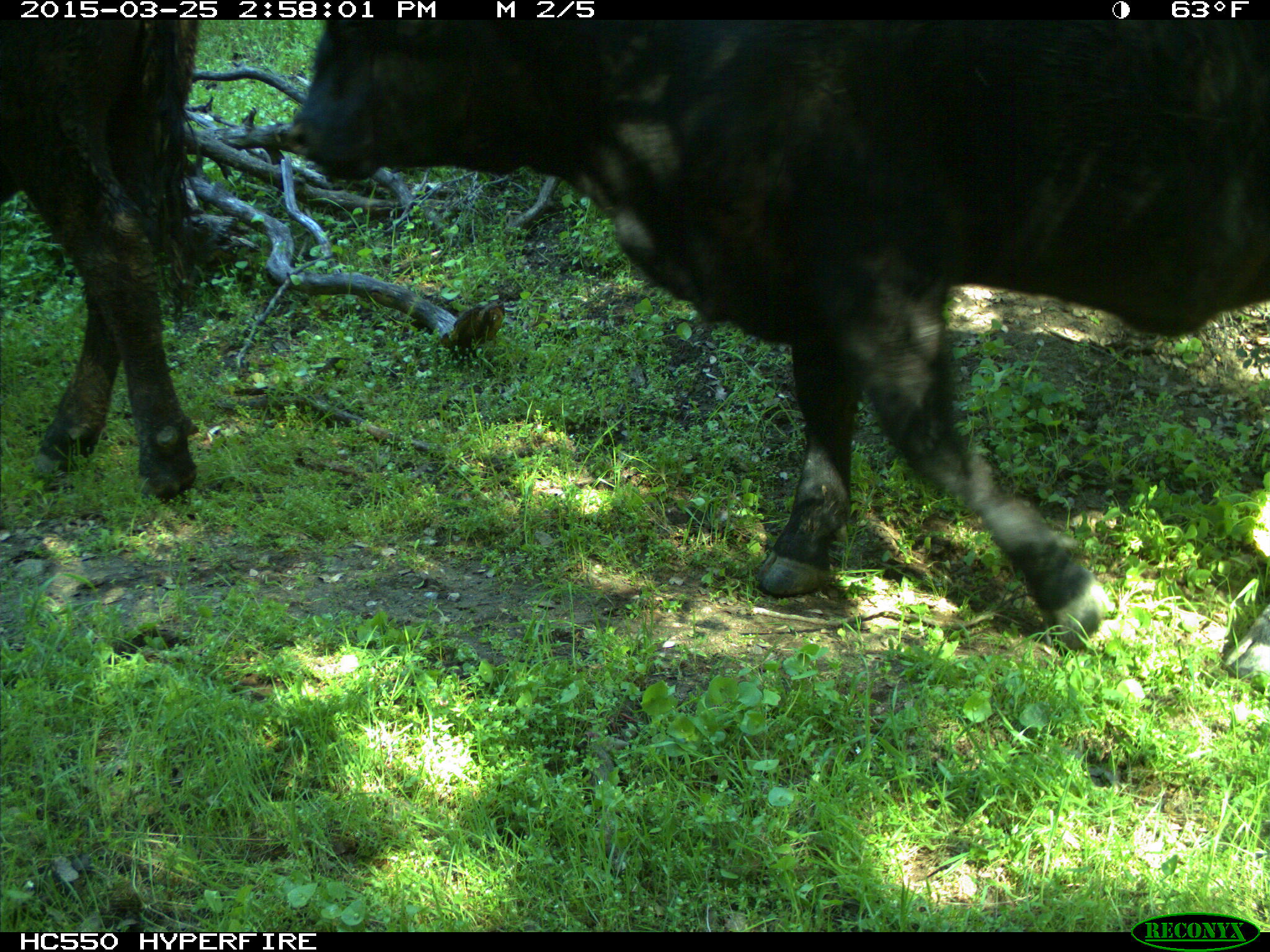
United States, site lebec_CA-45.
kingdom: Animalia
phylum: Chordata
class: Mammalia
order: Artiodactyla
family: Bovidae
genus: Bos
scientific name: Bos taurus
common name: domestic cow